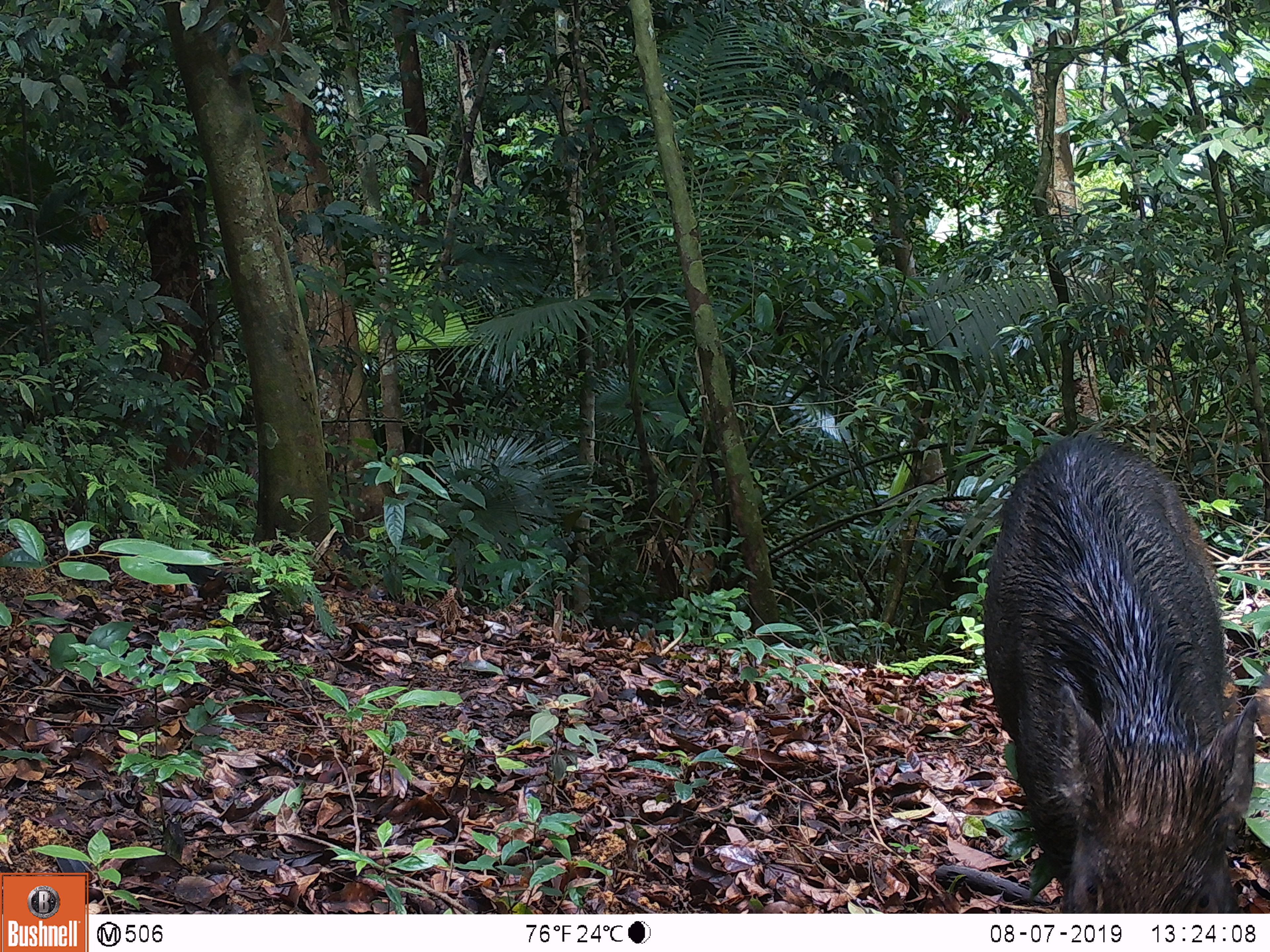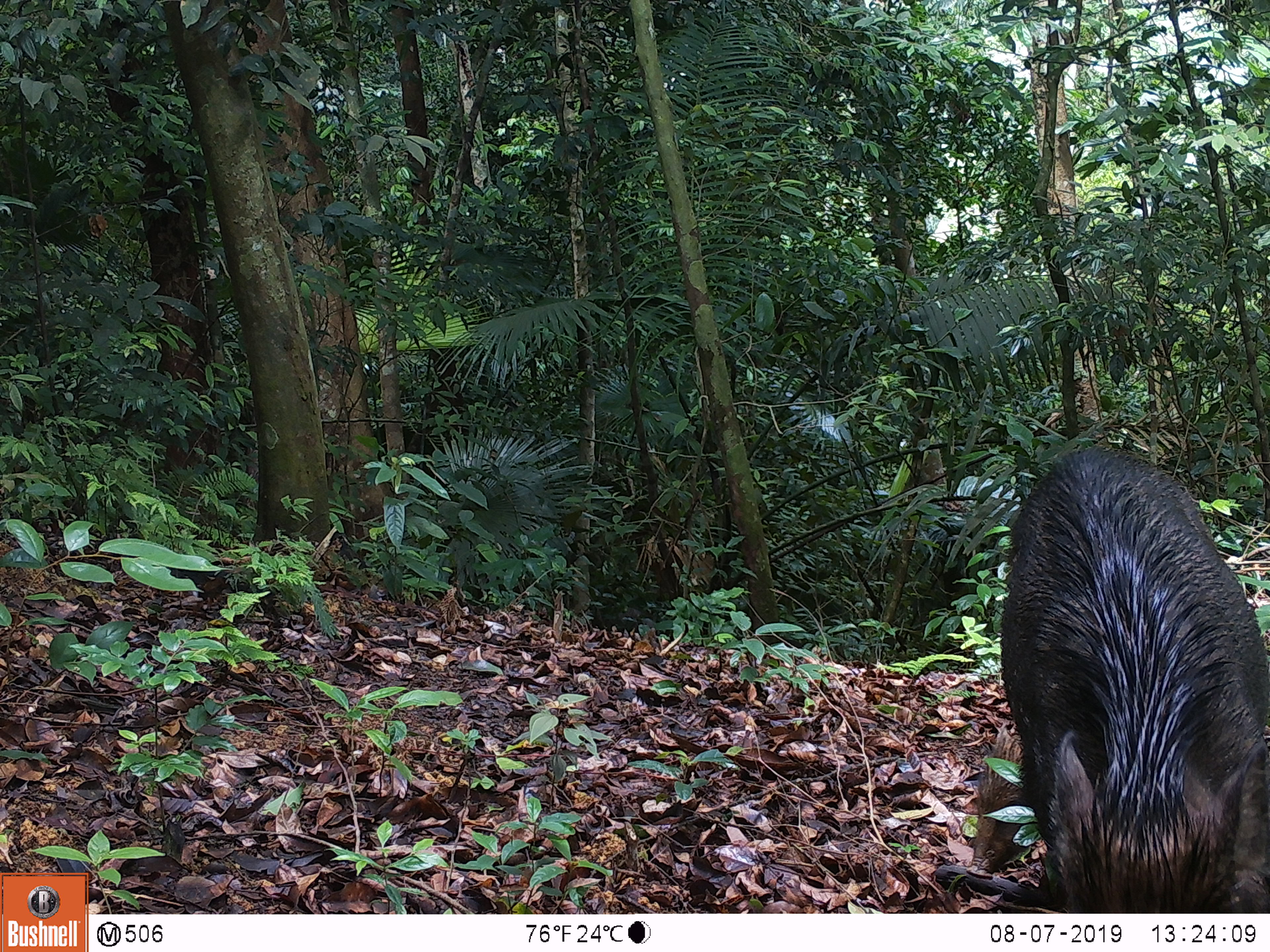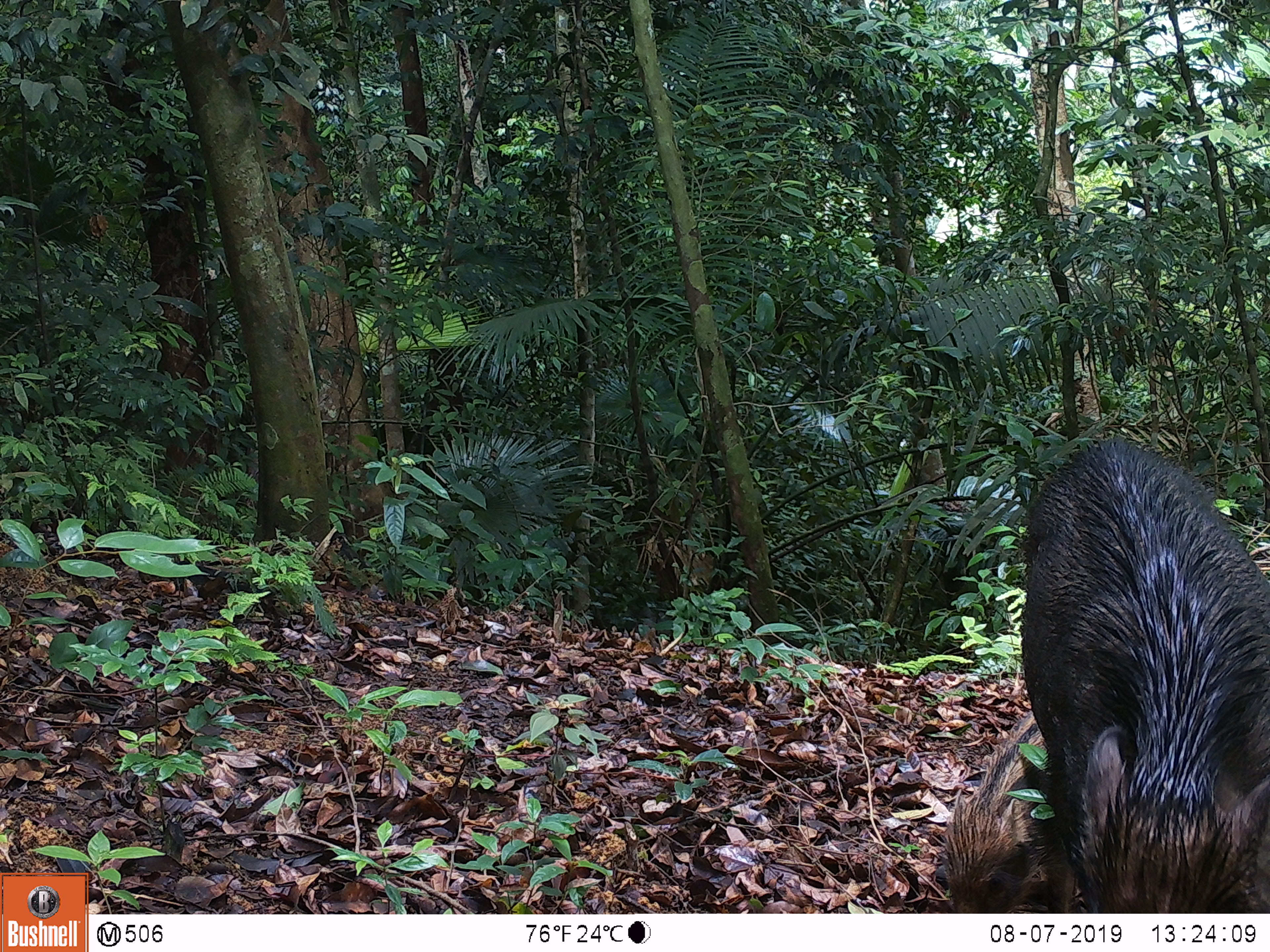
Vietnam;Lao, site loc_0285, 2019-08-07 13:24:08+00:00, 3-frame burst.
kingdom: Animalia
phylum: Chordata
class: Mammalia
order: Artiodactyla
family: Suidae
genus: Sus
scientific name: Sus scrofa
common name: eurasian wild pig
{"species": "eurasian wild pig (Sus scrofa)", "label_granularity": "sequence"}